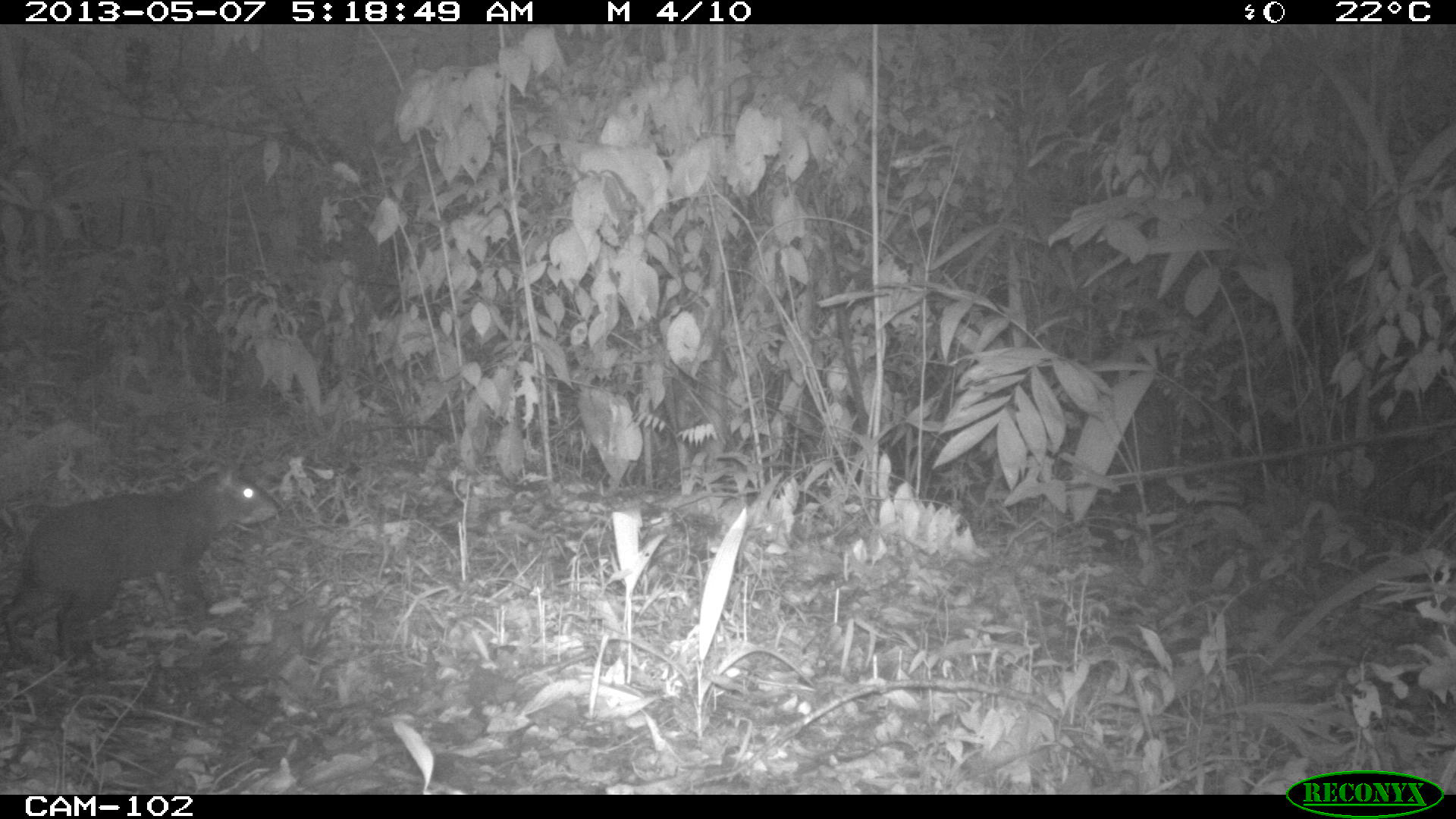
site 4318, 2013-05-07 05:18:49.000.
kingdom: Animalia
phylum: Chordata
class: Mammalia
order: Rodentia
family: Dasyproctidae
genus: Dasyprocta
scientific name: Dasyprocta punctata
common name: central american agouti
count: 1